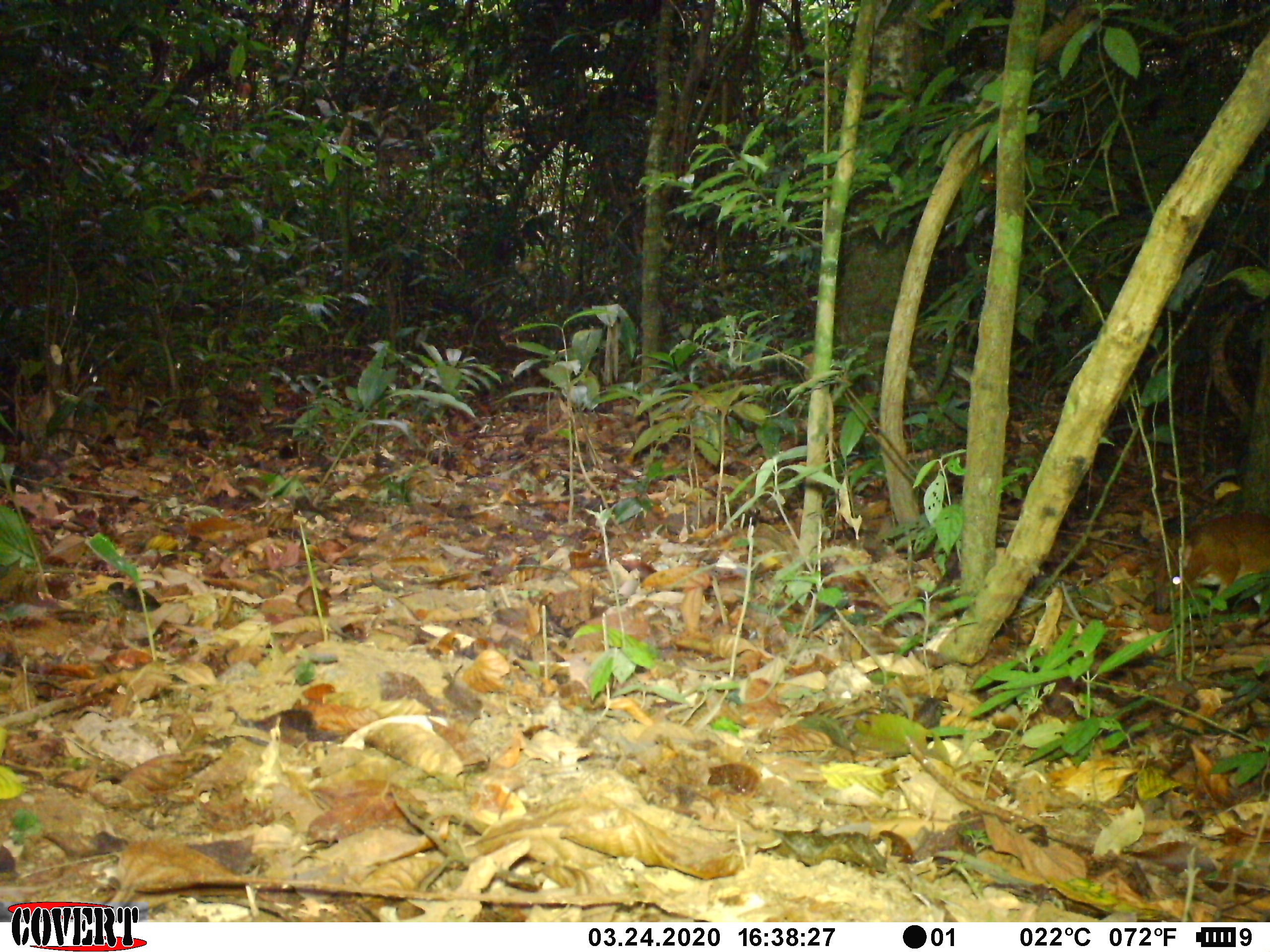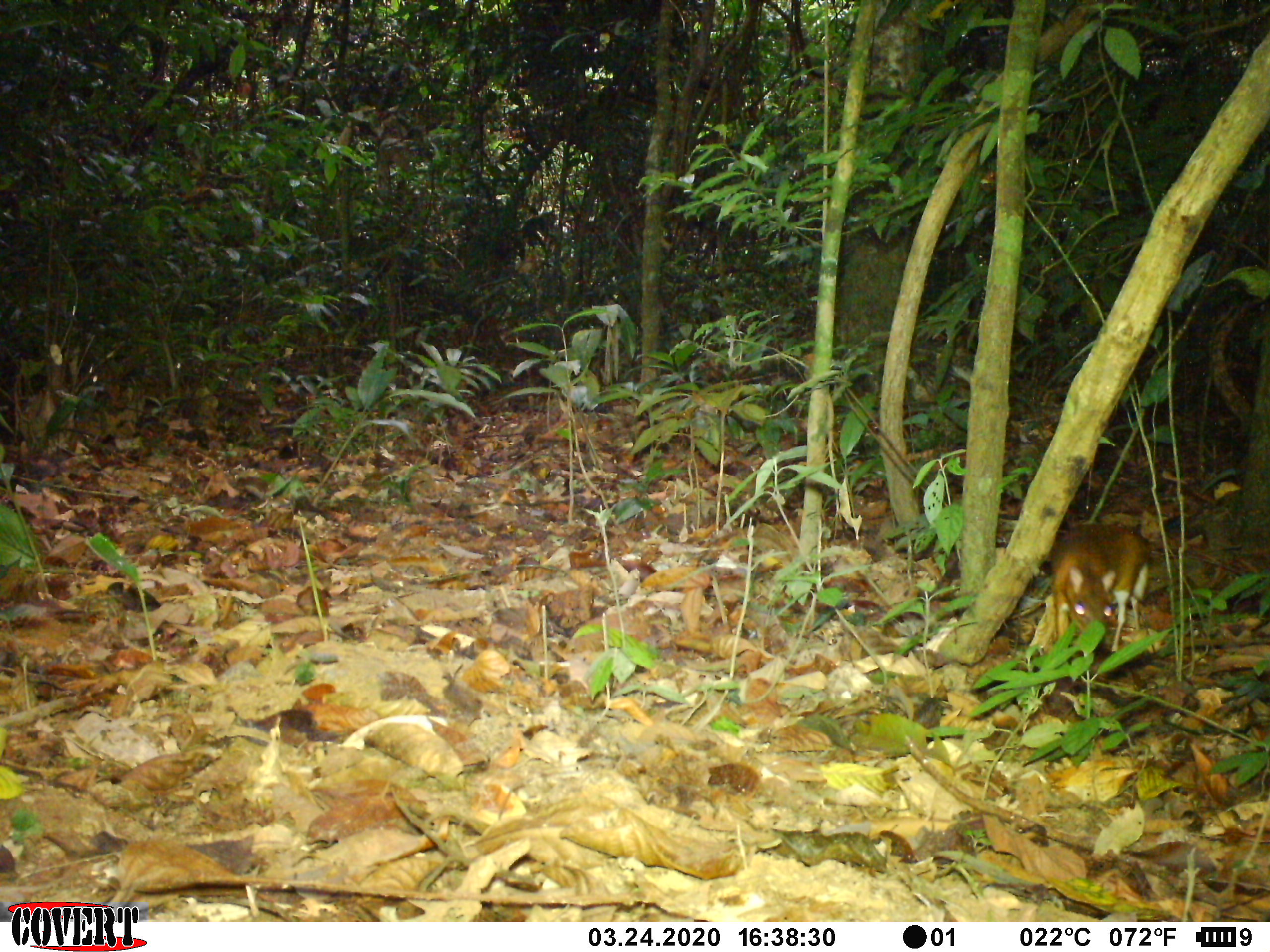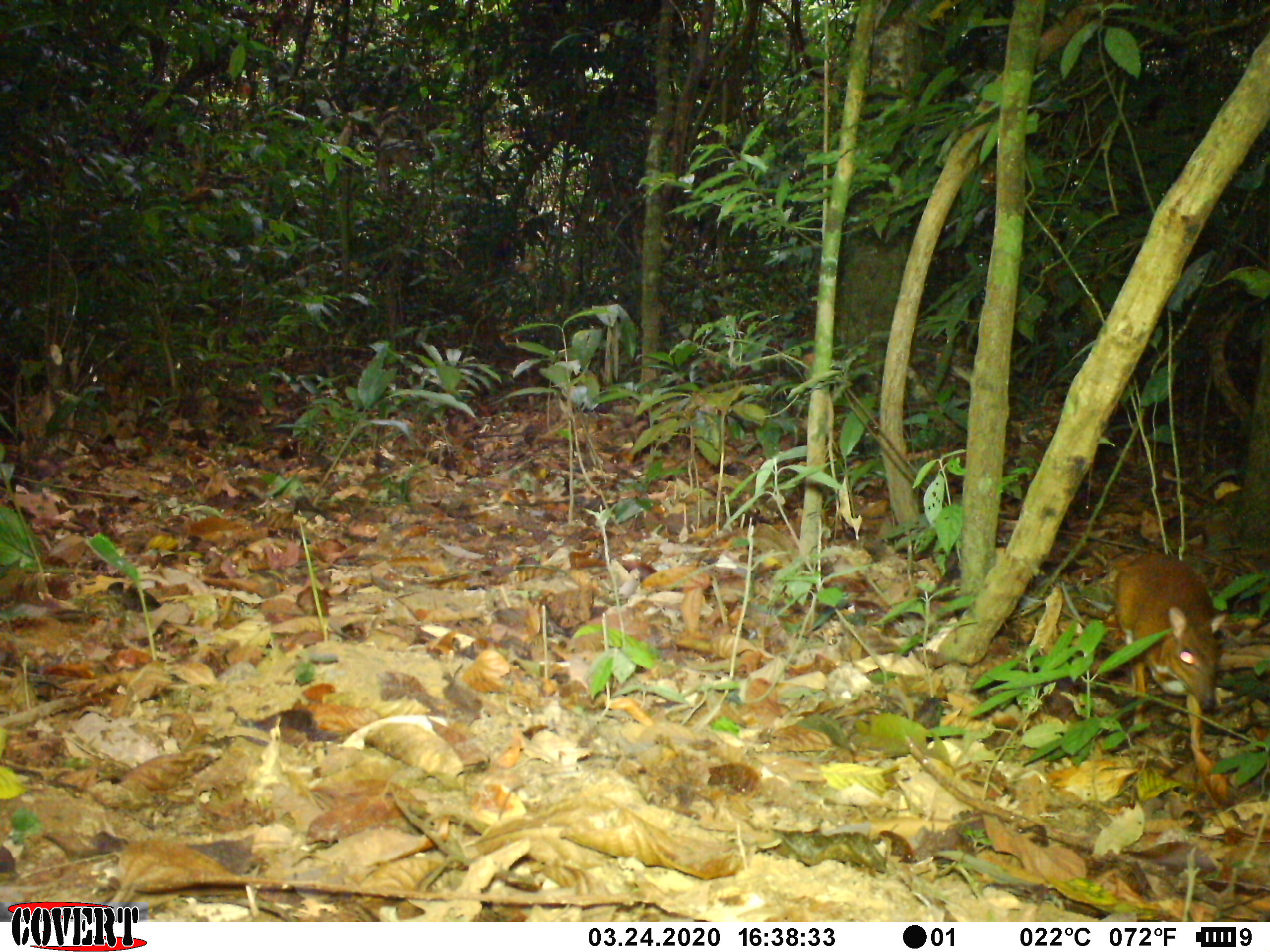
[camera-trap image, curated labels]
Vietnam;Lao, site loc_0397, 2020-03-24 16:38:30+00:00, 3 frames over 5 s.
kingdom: Animalia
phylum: Chordata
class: Mammalia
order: Artiodactyla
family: Tragulidae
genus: Moschiola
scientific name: Moschiola meminna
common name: chevrotain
Chevrotain (Moschiola meminna). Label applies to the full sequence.